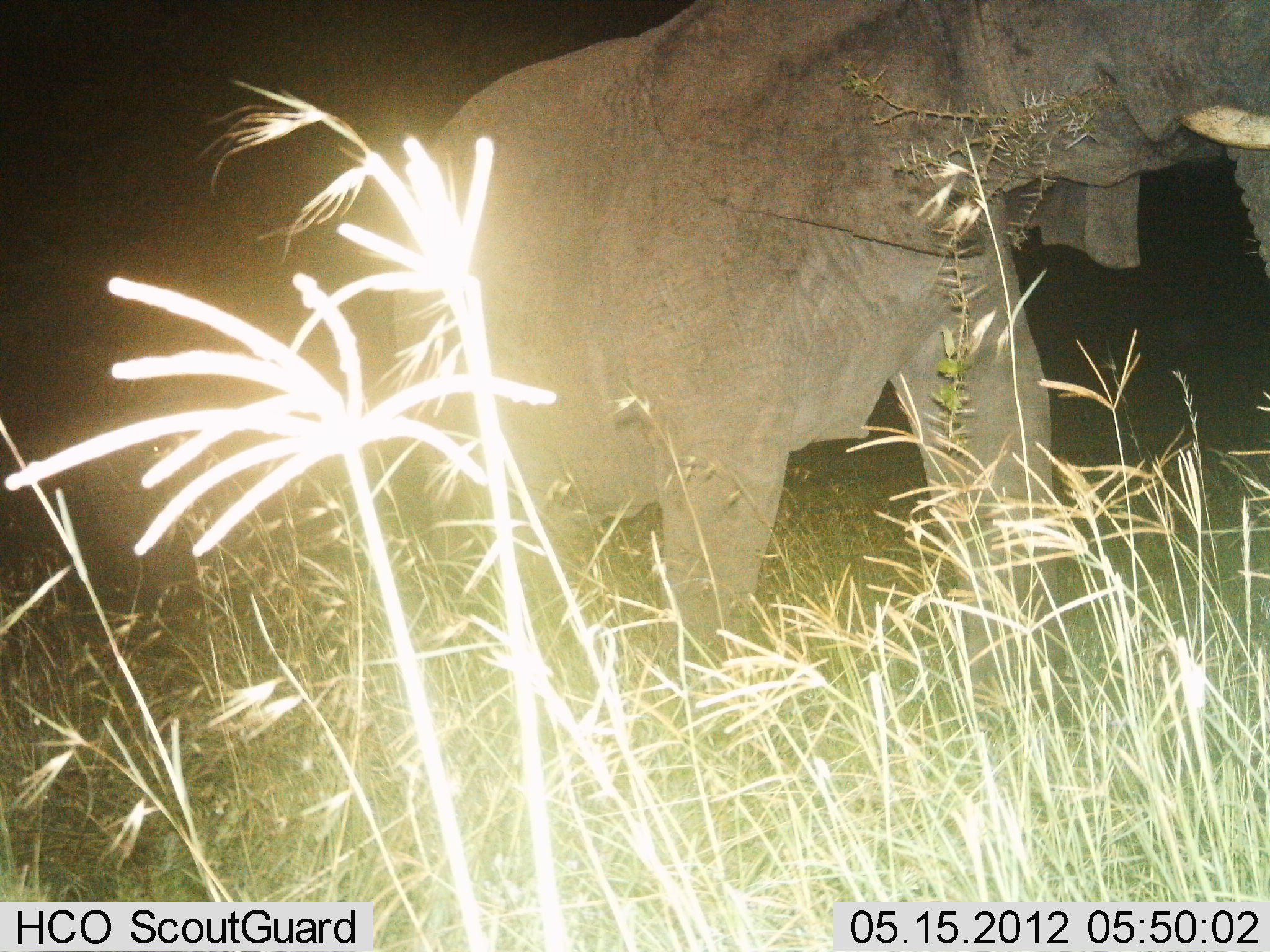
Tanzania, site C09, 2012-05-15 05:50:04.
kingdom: Animalia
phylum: Chordata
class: Mammalia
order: Proboscidea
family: Elephantidae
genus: Loxodonta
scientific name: Loxodonta africana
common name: african bush elephant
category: elephant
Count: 1.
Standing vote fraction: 46%.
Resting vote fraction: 0%.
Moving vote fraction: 39%.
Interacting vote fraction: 0%.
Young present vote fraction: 0%.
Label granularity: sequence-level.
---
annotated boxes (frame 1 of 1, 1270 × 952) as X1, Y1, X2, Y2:
animal: 391, 0, 1270, 709